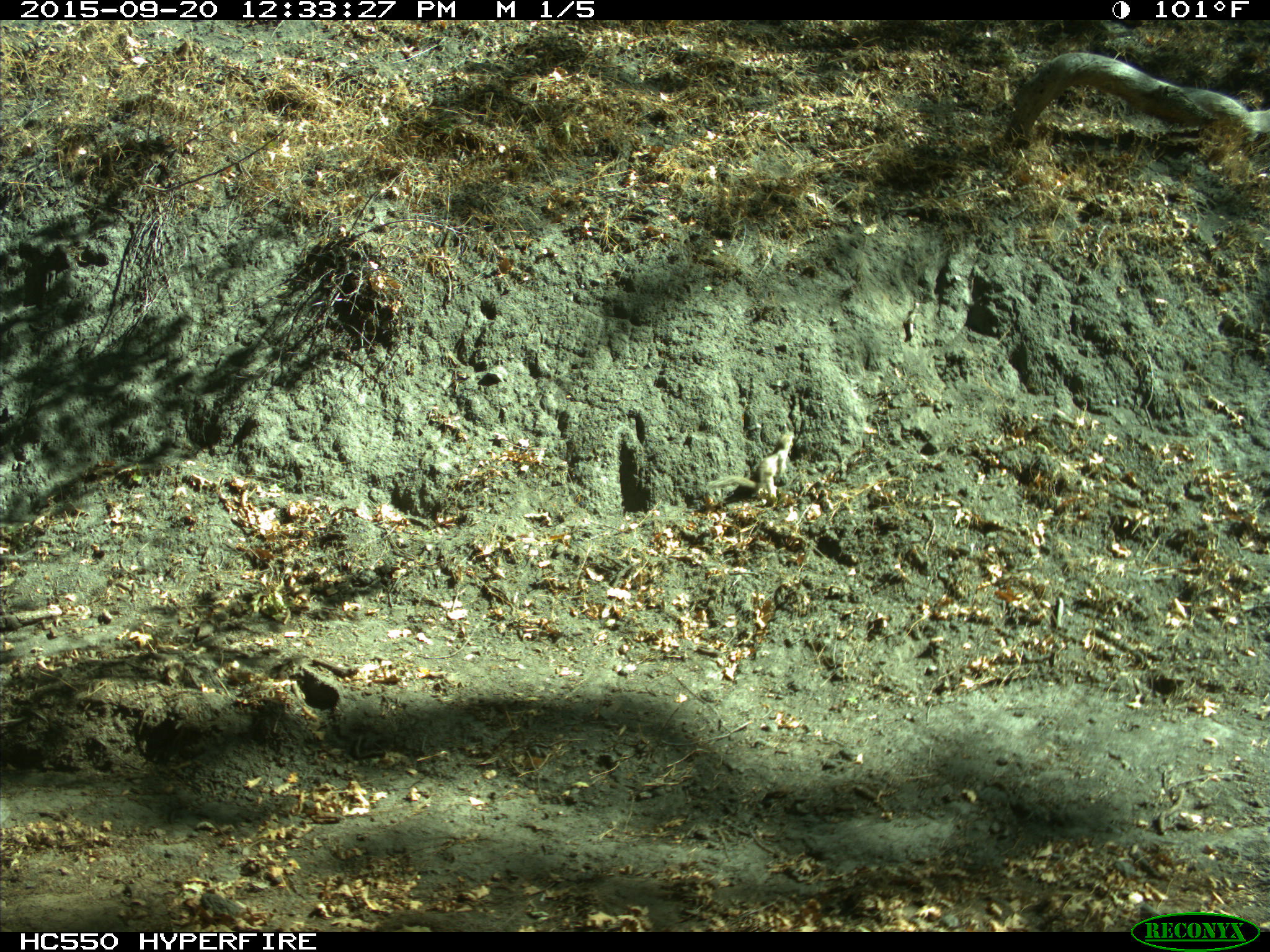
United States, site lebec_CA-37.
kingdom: Animalia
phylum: Chordata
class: Mammalia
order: Rodentia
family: Sciuridae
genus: Otospermophilus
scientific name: Otospermophilus beecheyi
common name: california ground squirrel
Otospermophilus beecheyi (california ground squirrel).